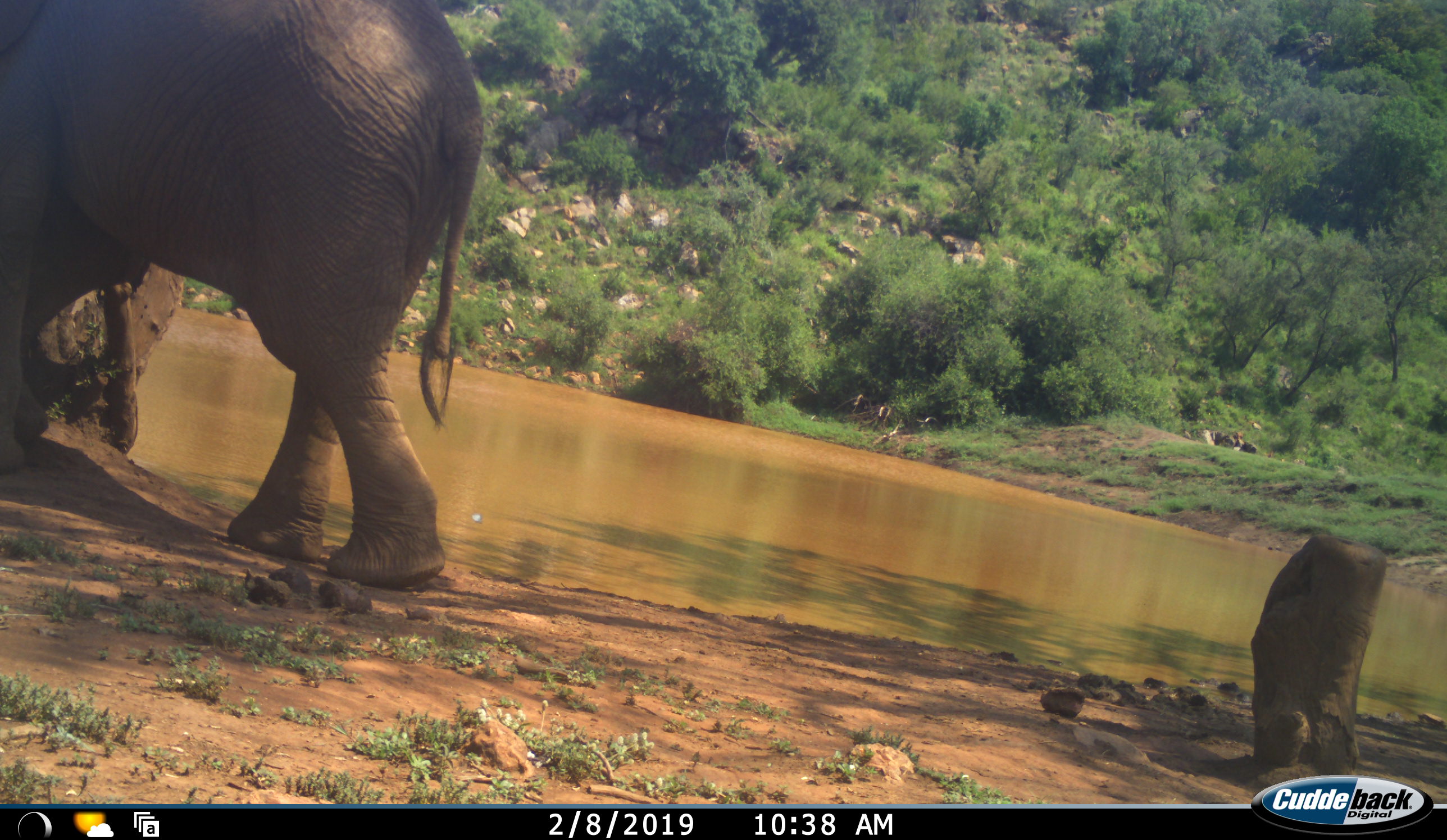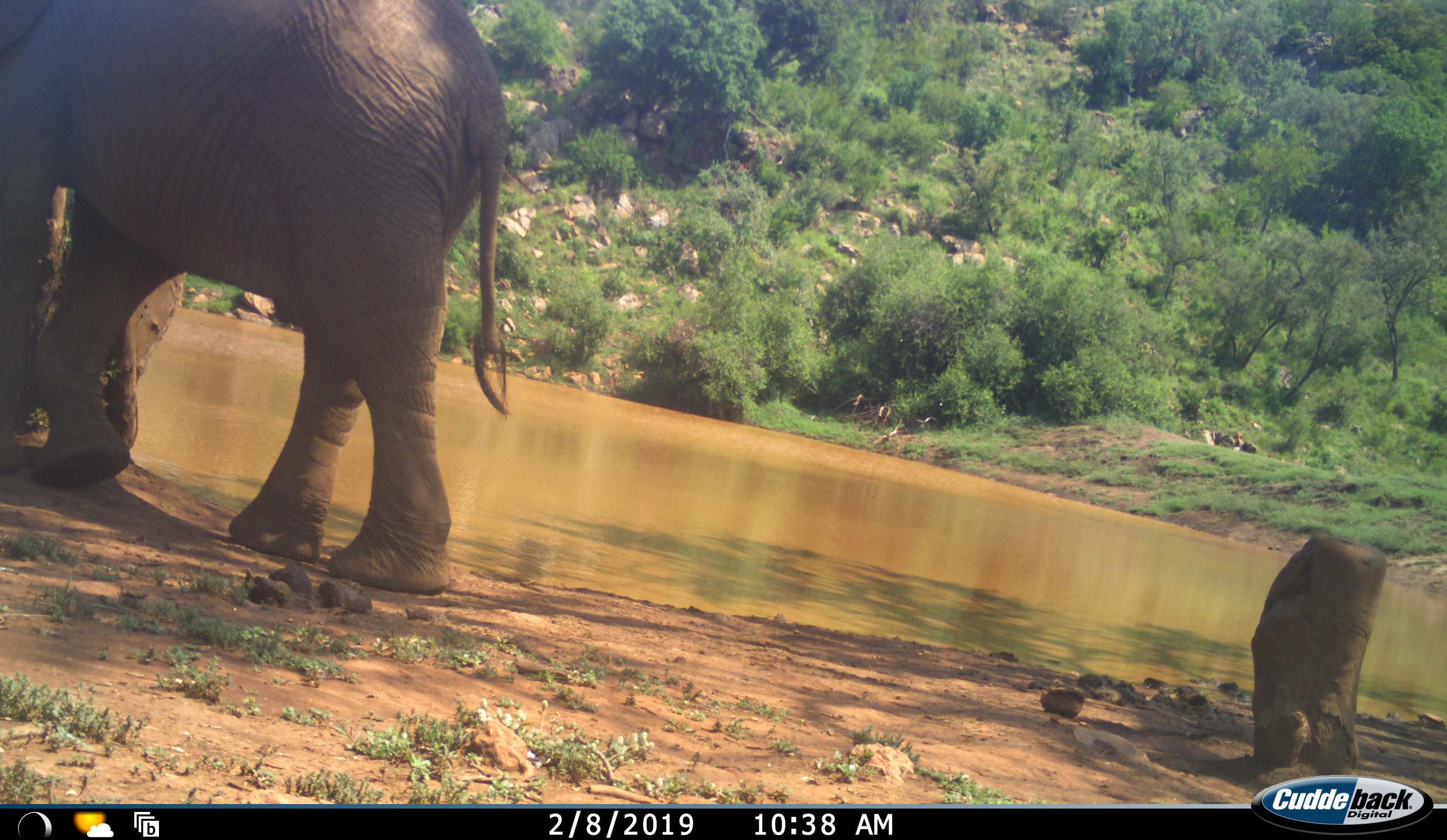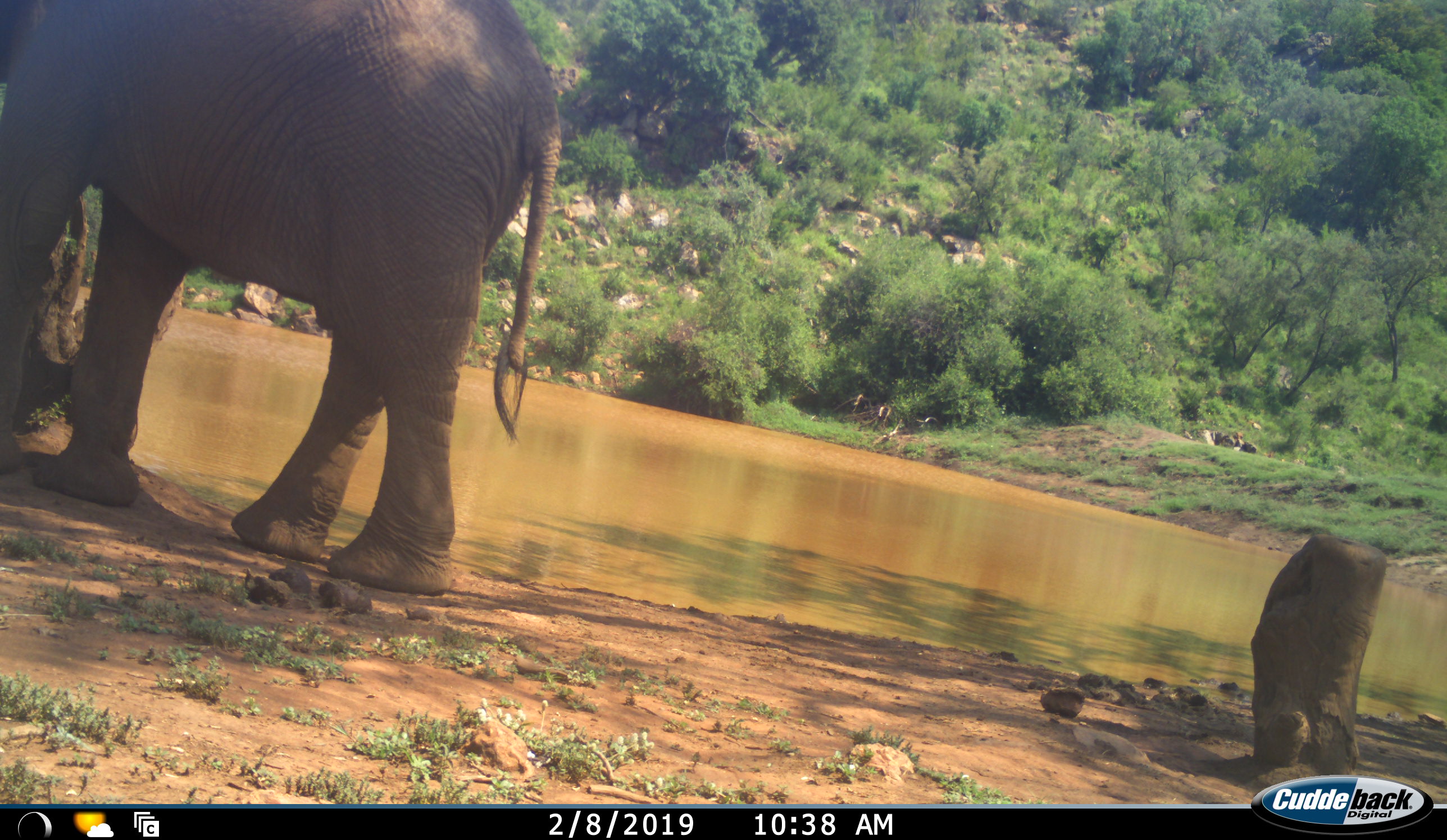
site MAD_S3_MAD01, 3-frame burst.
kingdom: Animalia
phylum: Chordata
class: Mammalia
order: Proboscidea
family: Elephantidae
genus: Loxodonta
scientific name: Loxodonta africana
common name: african bush elephant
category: elephant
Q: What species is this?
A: Elephant (african bush elephant) (Loxodonta africana).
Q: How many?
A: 1.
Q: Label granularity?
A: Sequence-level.